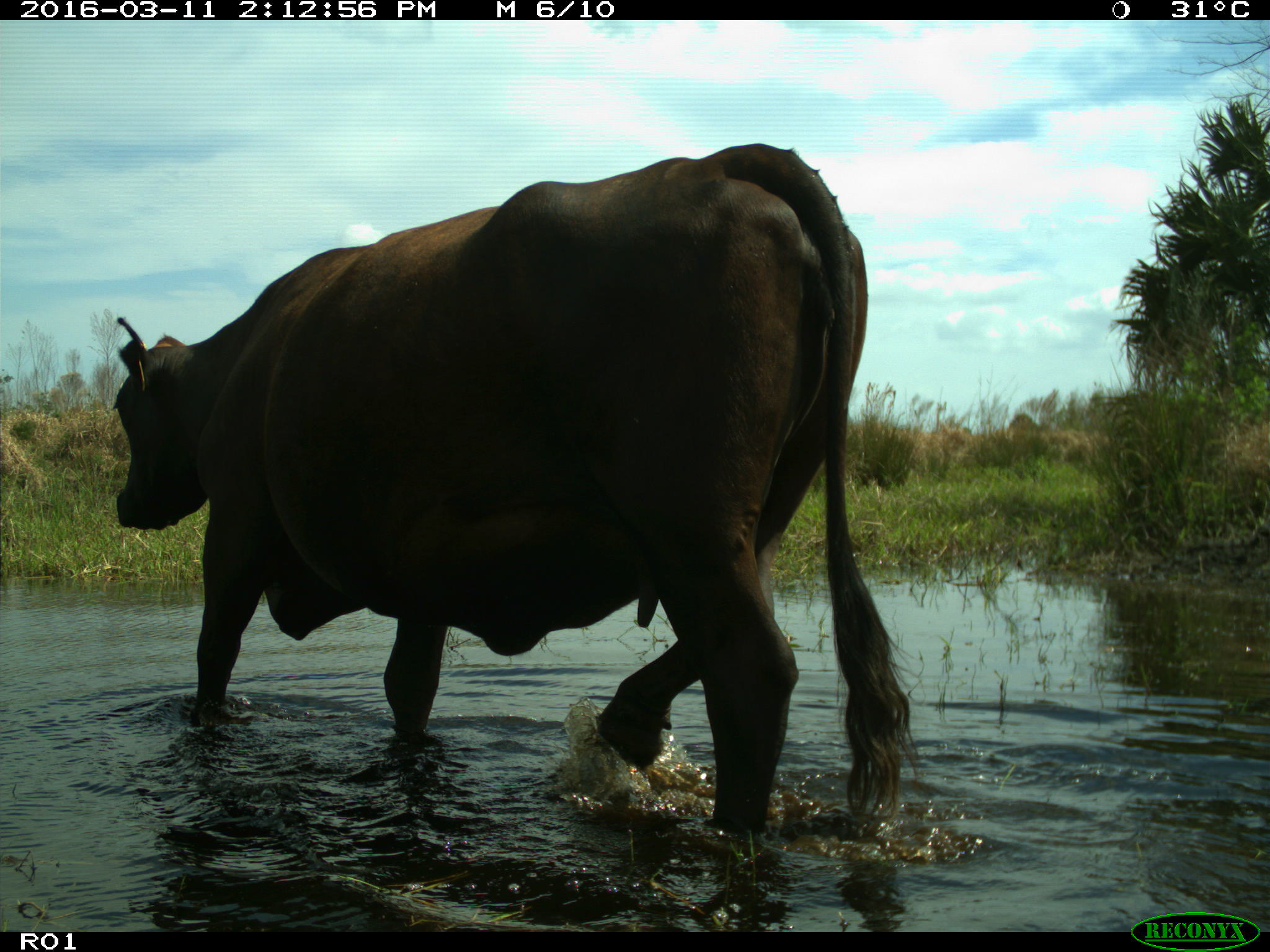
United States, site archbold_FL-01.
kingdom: Animalia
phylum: Chordata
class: Mammalia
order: Artiodactyla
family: Bovidae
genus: Bos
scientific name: Bos taurus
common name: domestic cow